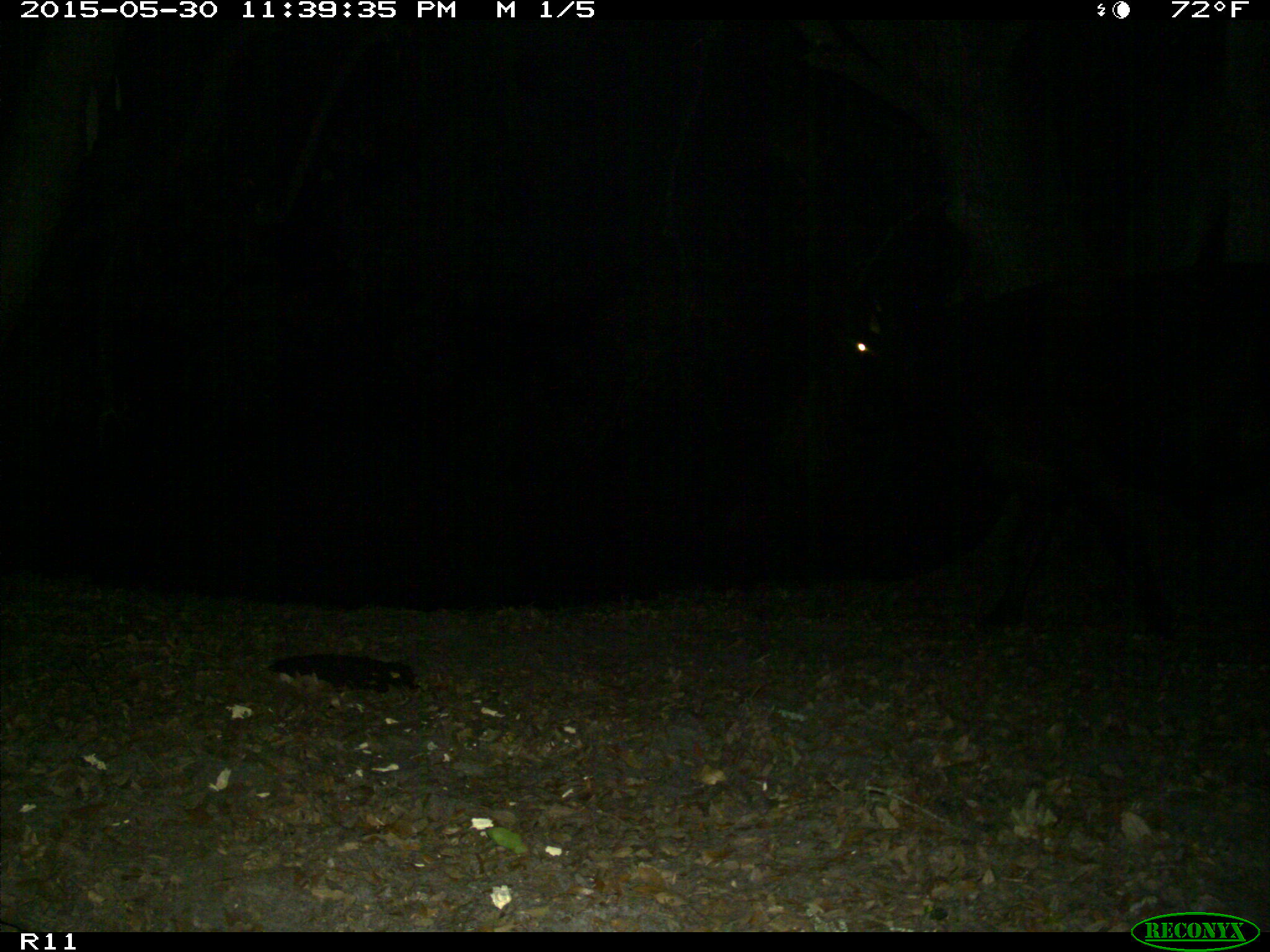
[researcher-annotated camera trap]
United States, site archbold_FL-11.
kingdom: Animalia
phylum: Chordata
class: Mammalia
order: Artiodactyla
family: Bovidae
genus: Bos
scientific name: Bos taurus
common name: domestic cow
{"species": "Bos taurus (domestic cow)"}